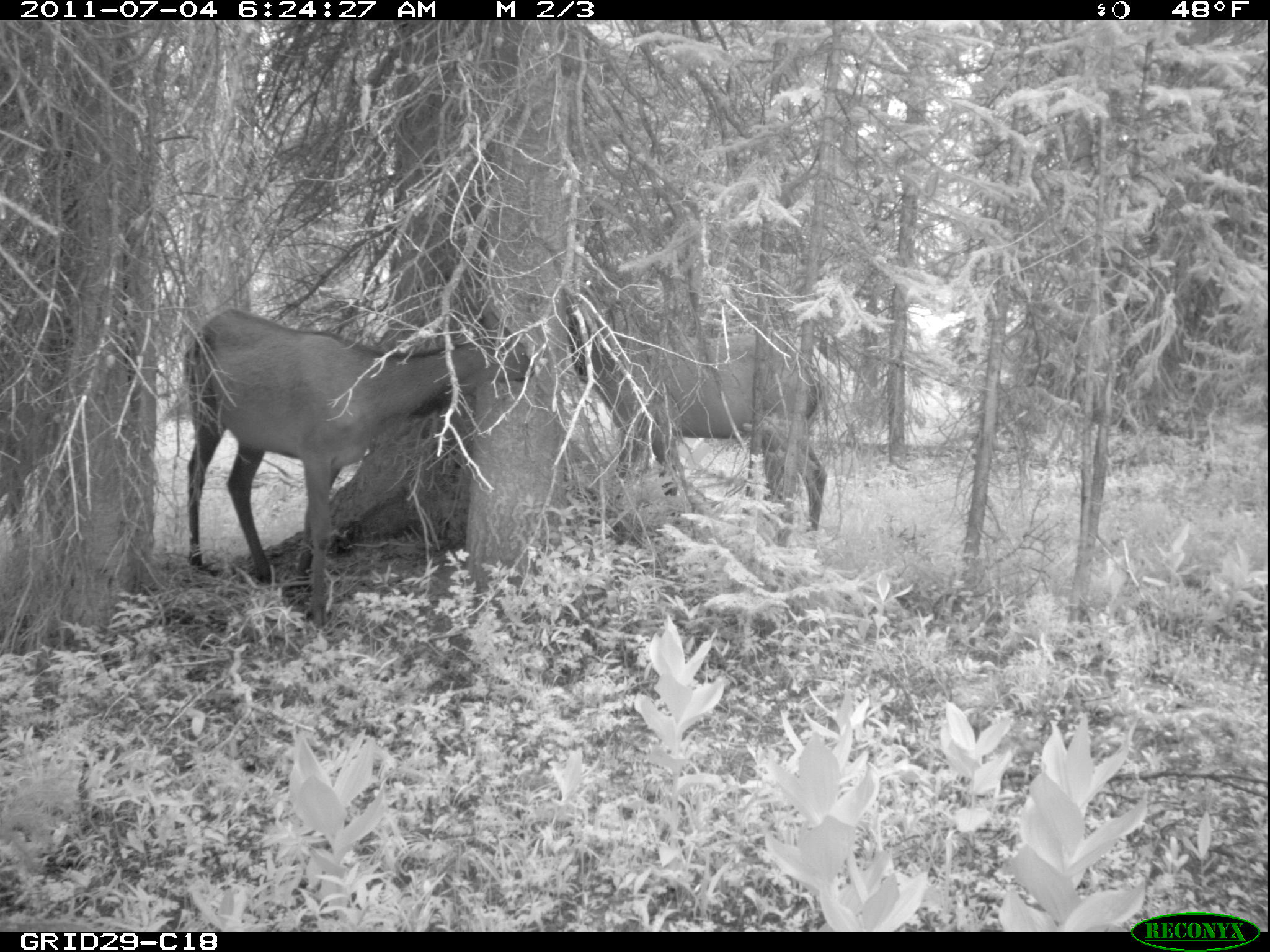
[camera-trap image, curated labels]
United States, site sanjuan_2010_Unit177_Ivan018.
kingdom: Animalia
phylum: Chordata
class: Mammalia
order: Artiodactyla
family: Cervidae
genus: Cervus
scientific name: Cervus elaphus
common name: red deer